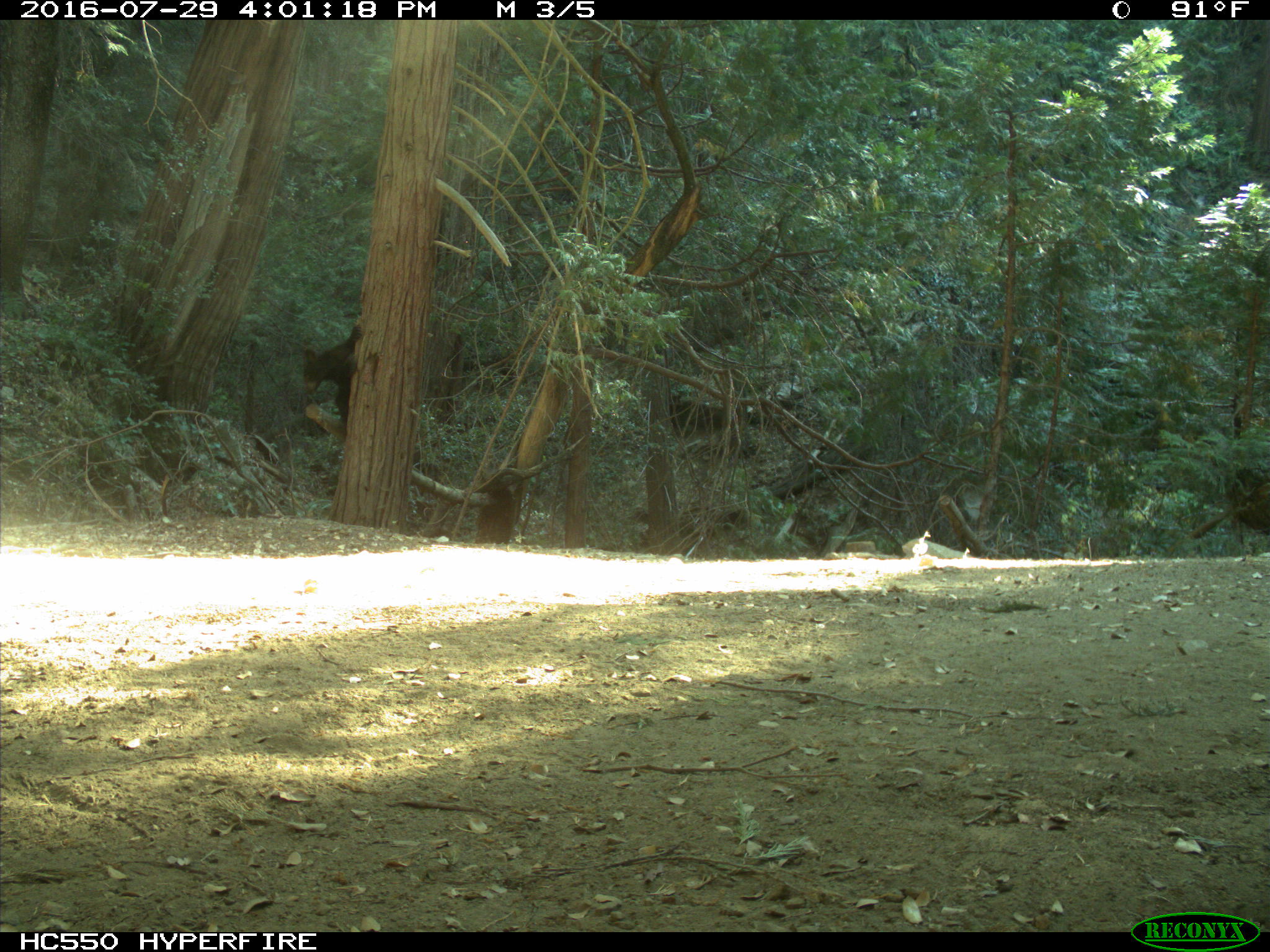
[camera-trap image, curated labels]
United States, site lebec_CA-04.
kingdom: Animalia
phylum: Chordata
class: Mammalia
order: Carnivora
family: Ursidae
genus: Ursus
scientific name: Ursus americanus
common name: american black bear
Ursus americanus (american black bear).